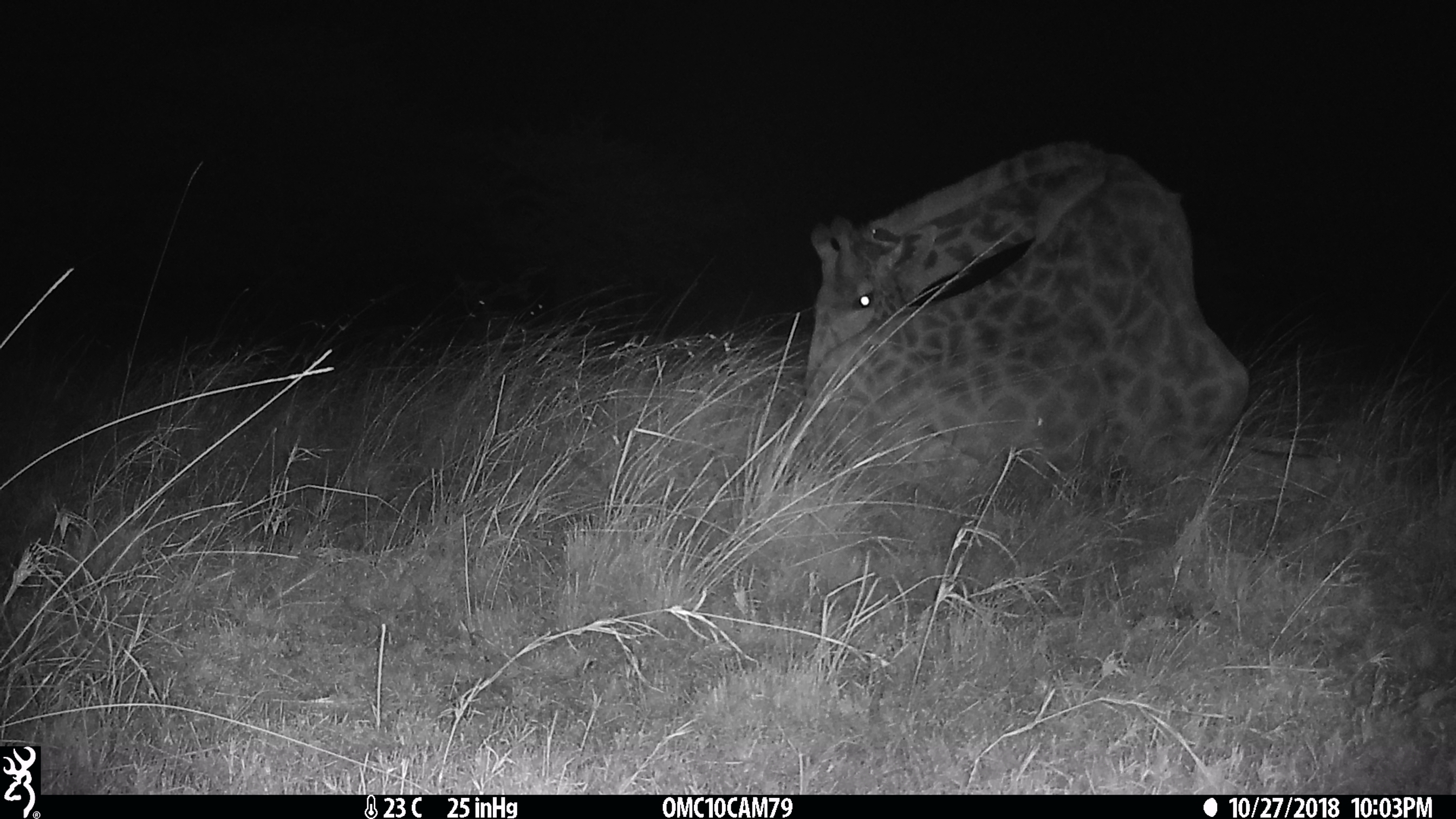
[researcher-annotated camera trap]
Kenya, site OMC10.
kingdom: Animalia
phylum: Chordata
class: Mammalia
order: Artiodactyla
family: Giraffidae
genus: Giraffa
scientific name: Giraffa camelopardalis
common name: northern giraffe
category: giraffe